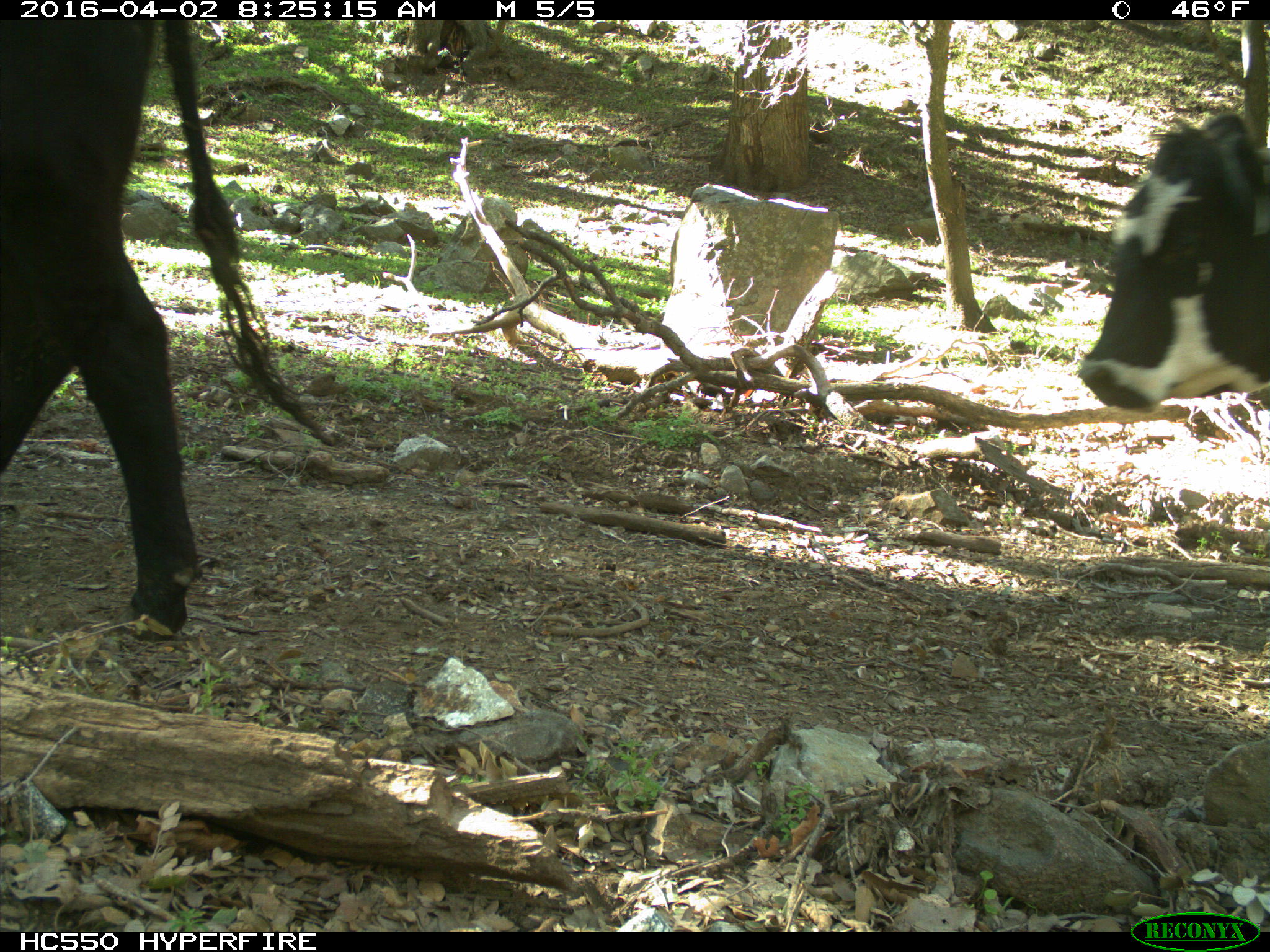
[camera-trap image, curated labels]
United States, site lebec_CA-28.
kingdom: Animalia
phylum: Chordata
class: Mammalia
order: Artiodactyla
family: Bovidae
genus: Bos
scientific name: Bos taurus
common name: domestic cow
Bos taurus (domestic cow).